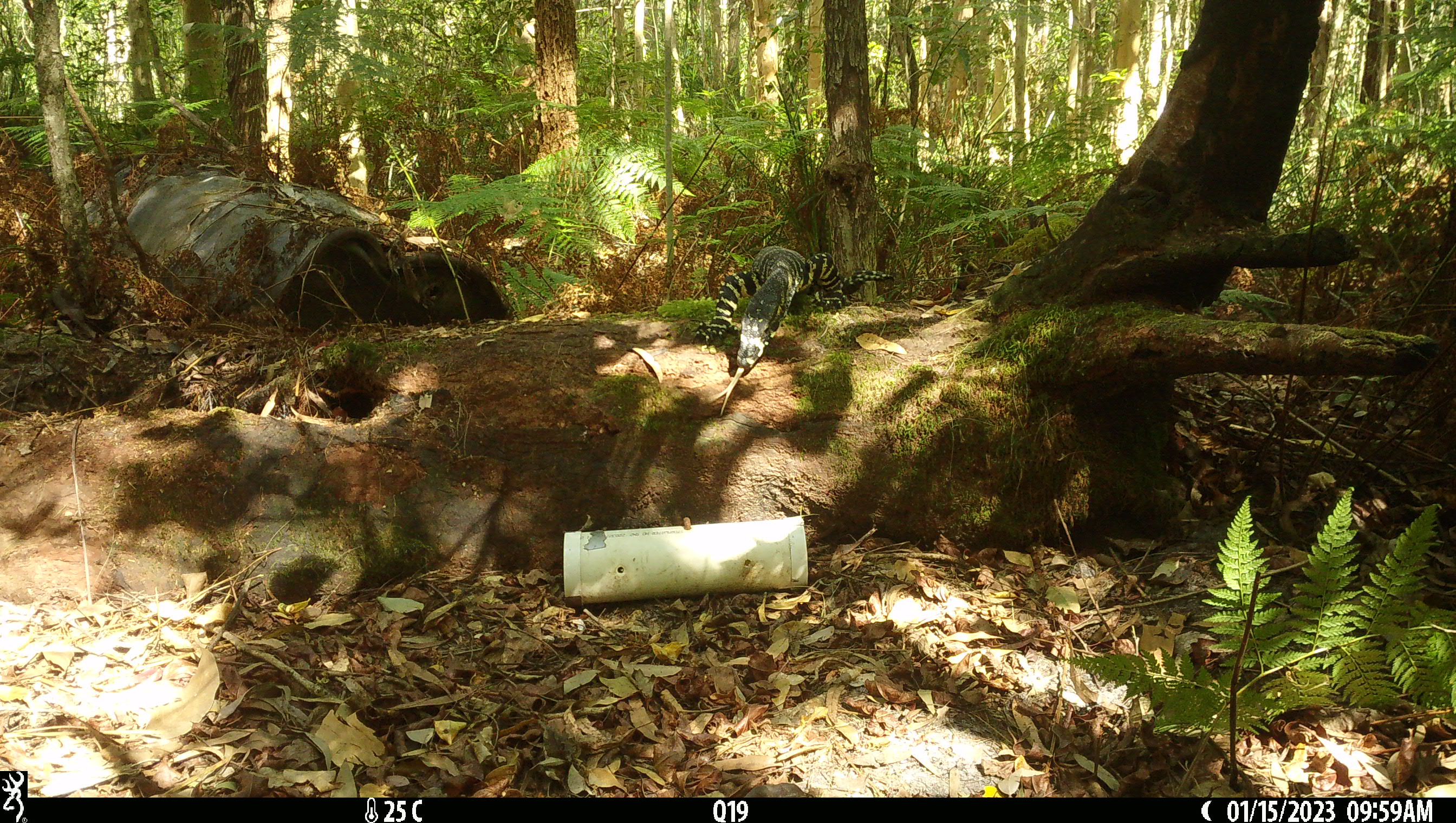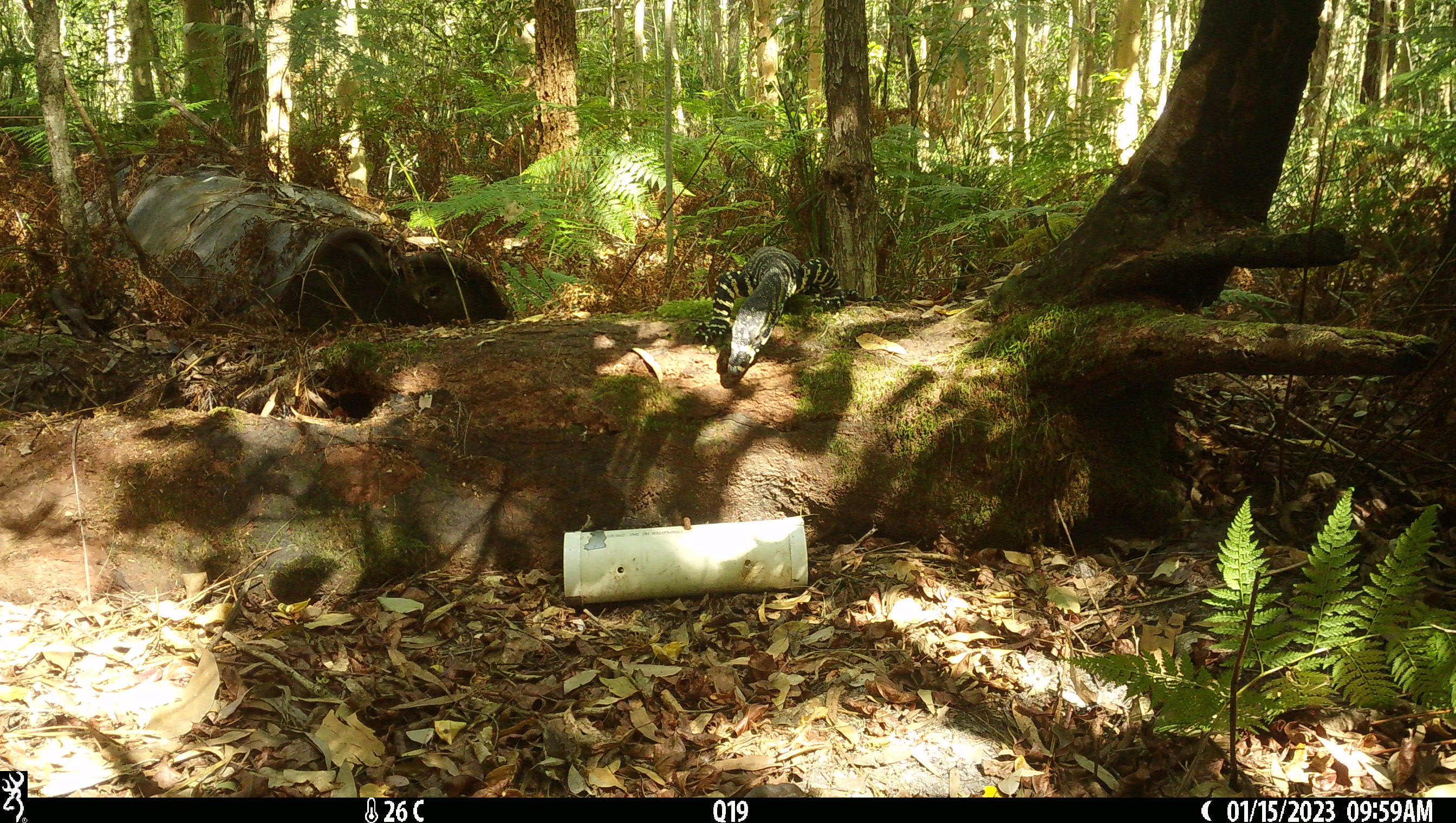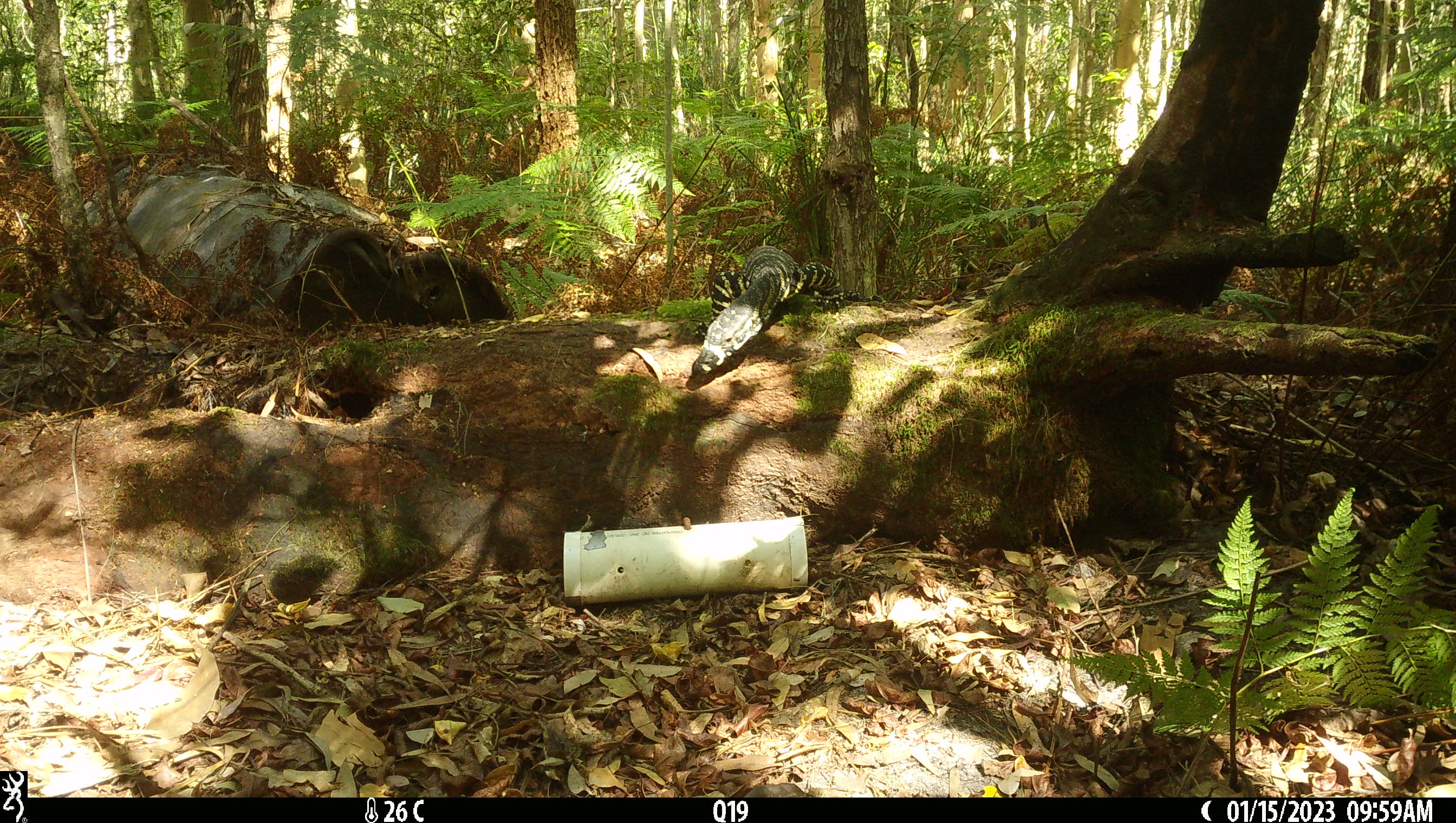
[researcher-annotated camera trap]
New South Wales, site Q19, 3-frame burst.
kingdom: Animalia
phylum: Chordata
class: Reptilia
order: Squamata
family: Varanidae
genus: Varanus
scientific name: Varanus varius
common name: lace monitor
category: goanna